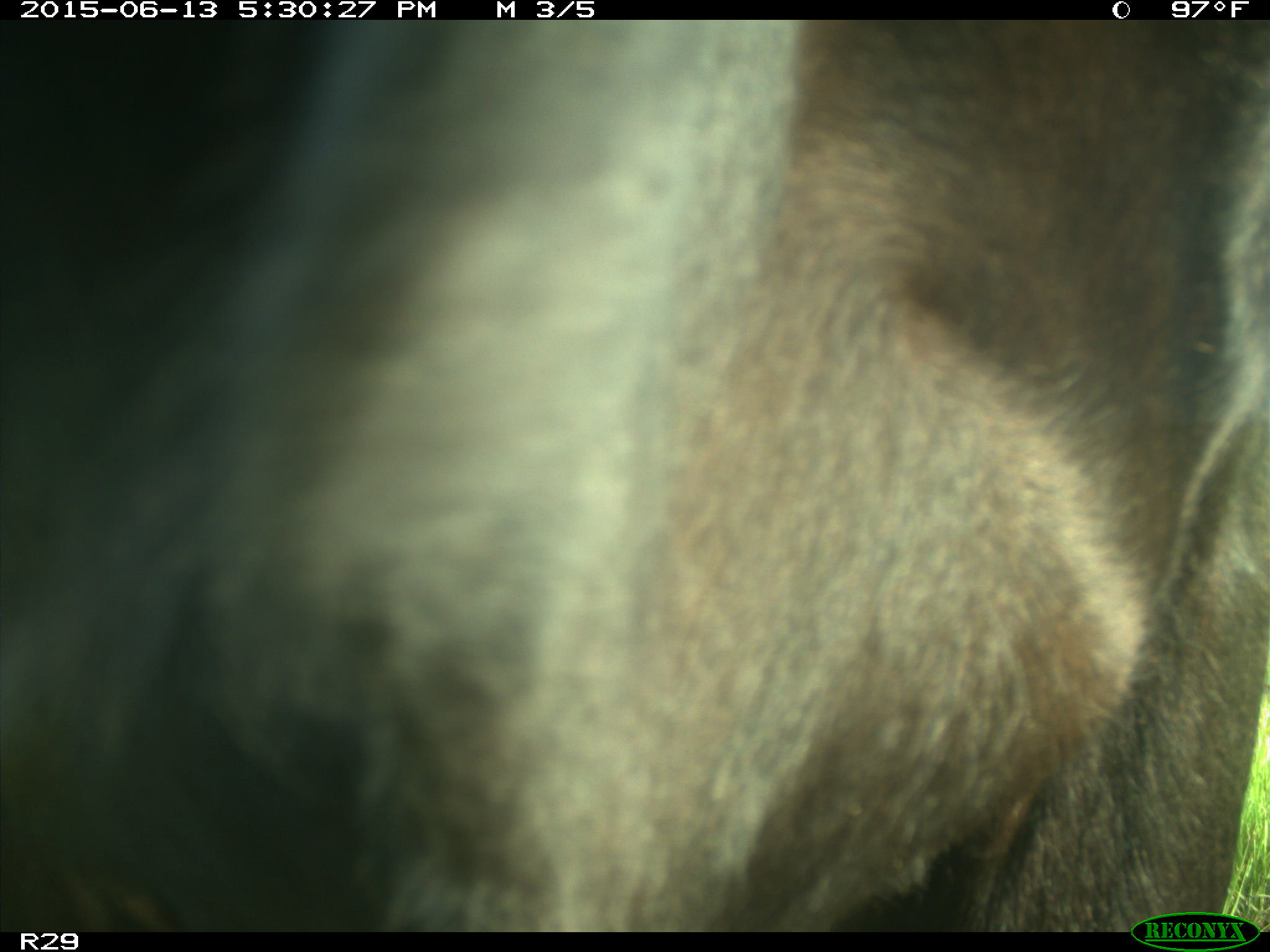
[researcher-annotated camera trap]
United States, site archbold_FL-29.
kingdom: Animalia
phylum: Chordata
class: Mammalia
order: Artiodactyla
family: Bovidae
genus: Bos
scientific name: Bos taurus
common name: domestic cow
Bos taurus (domestic cow).